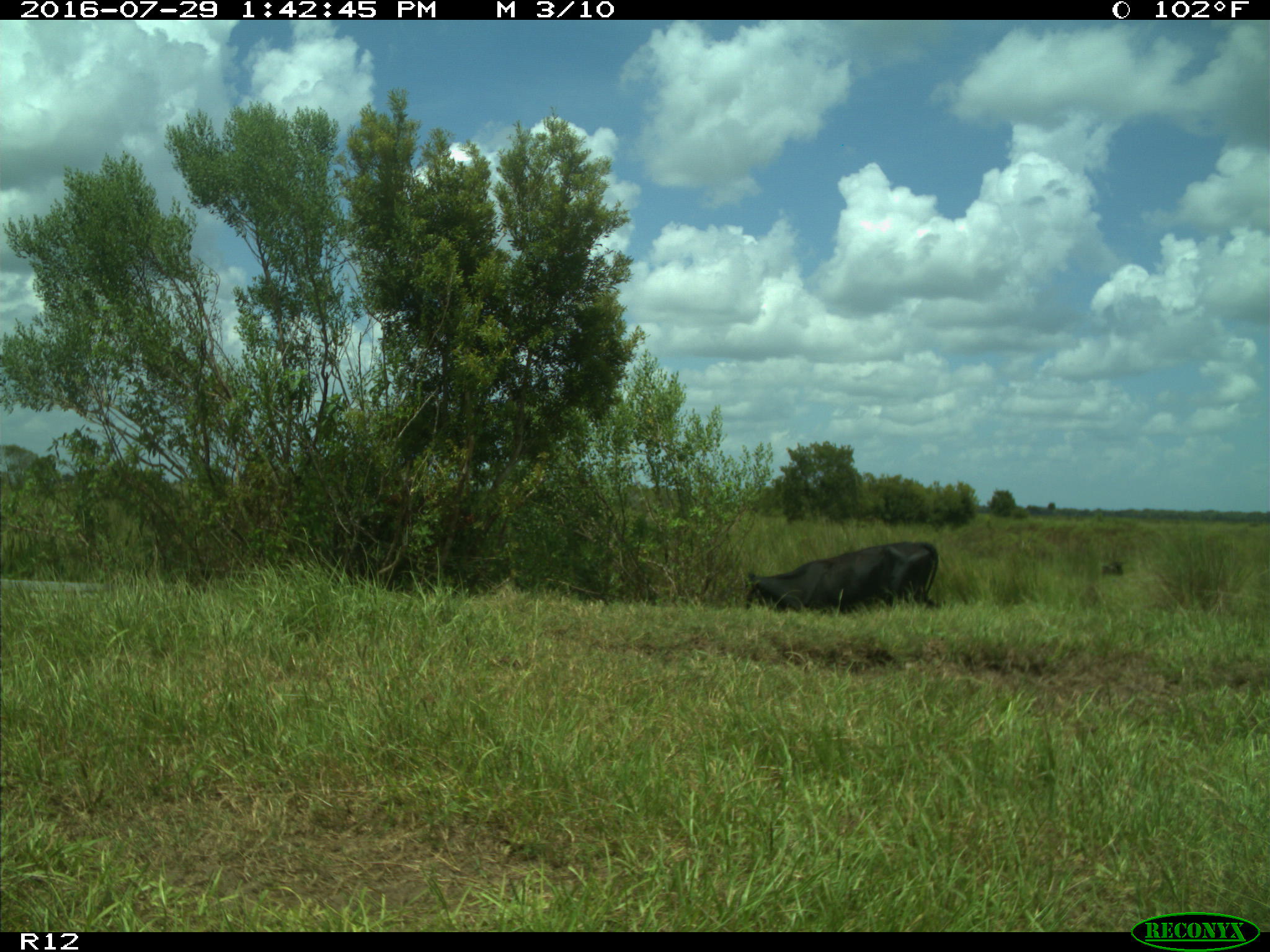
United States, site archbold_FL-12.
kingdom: Animalia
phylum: Chordata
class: Mammalia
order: Artiodactyla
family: Bovidae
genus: Bos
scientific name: Bos taurus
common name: domestic cow